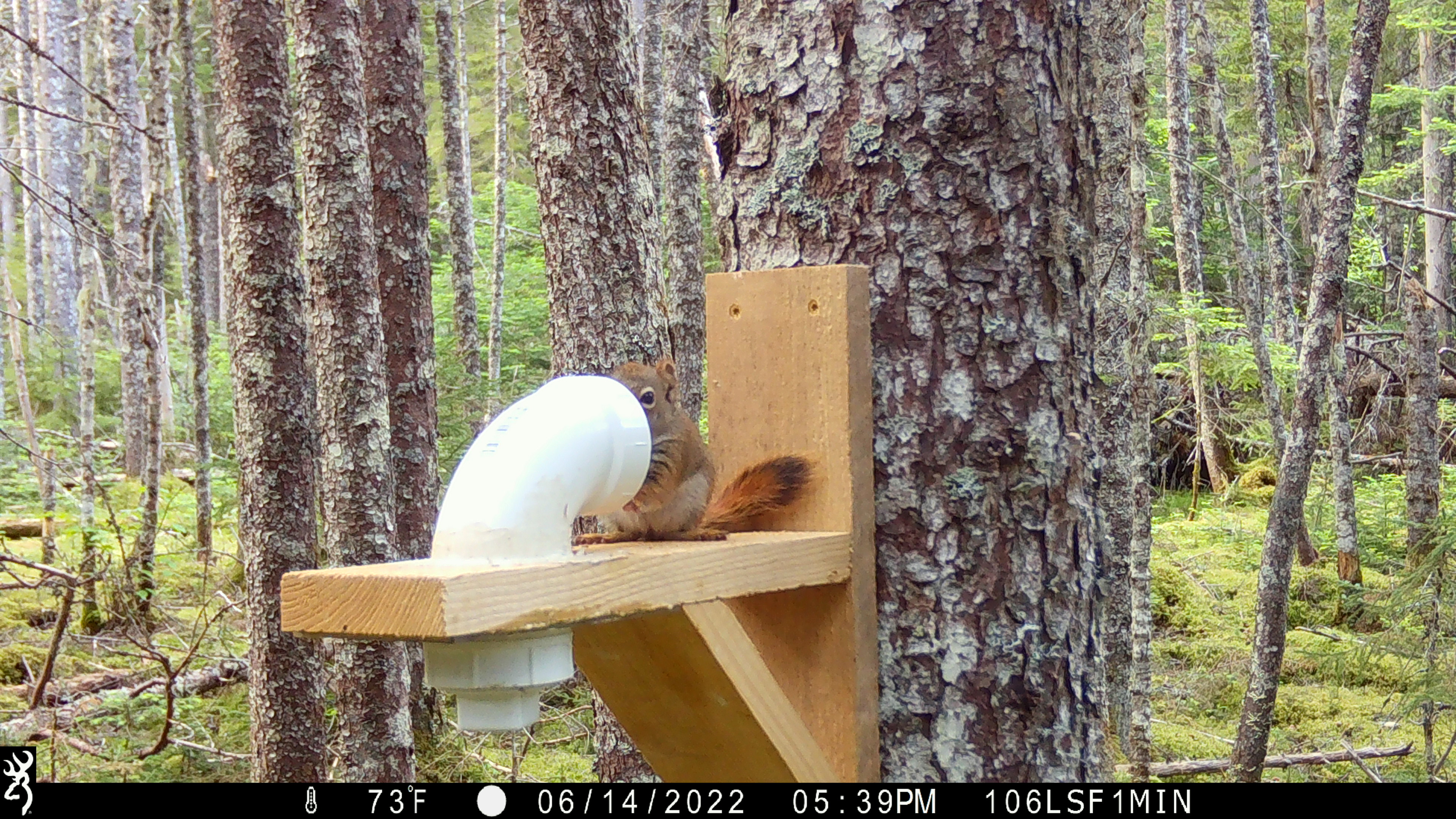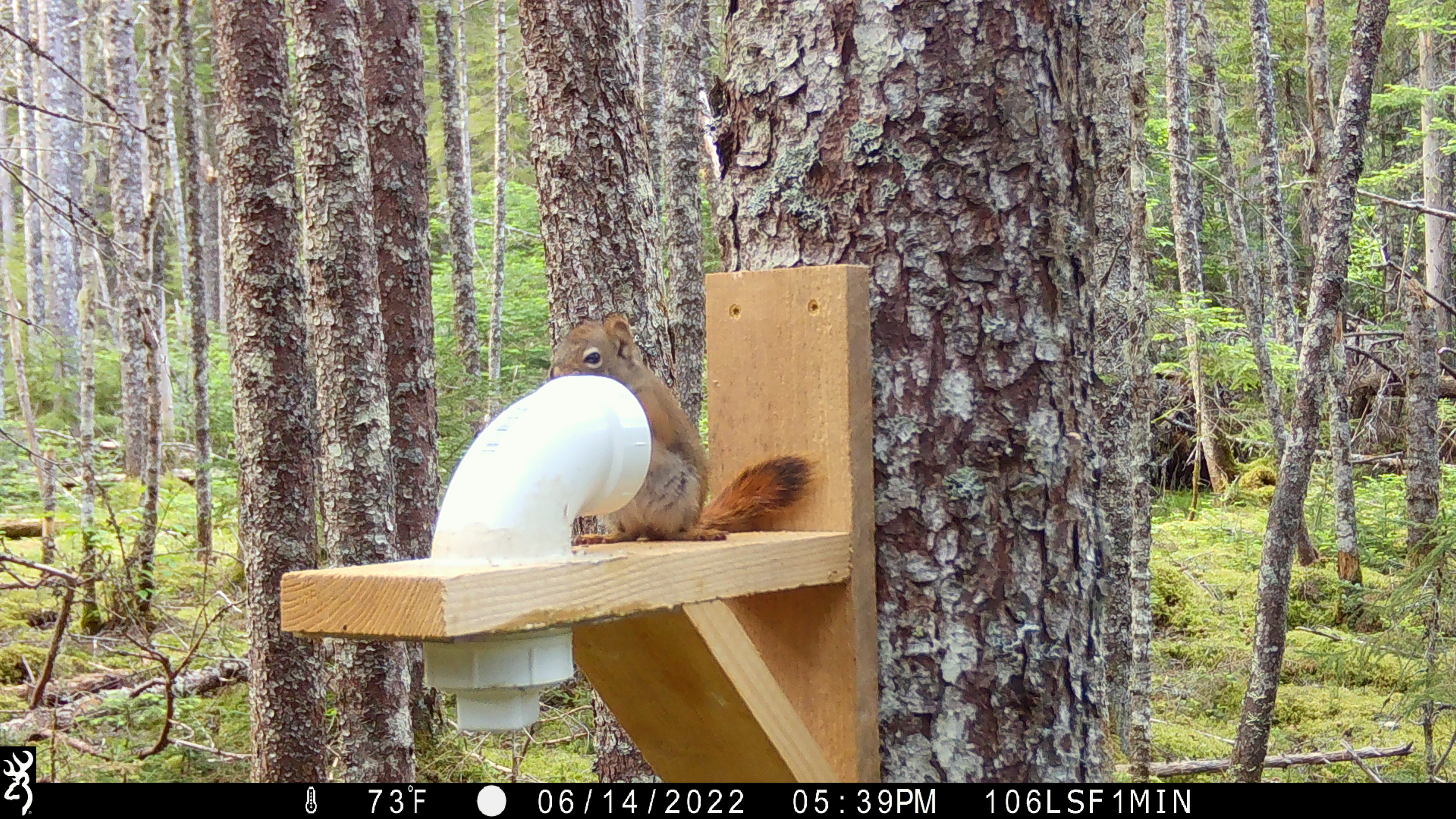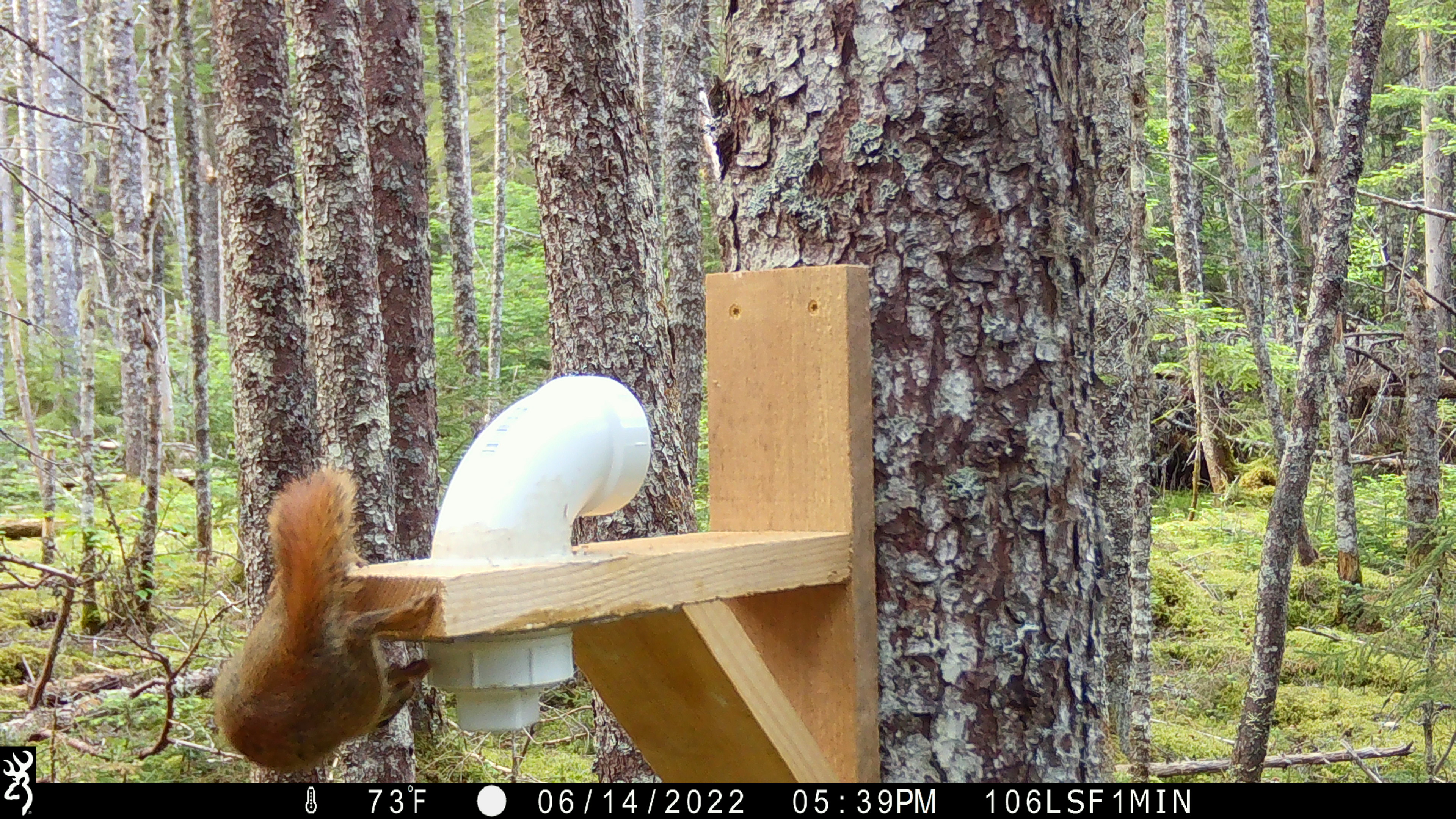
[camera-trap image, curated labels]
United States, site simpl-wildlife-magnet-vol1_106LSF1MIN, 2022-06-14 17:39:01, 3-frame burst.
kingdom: Animalia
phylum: Chordata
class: Mammalia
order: Rodentia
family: Sciuridae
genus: Tamiasciurus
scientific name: Tamiasciurus hudsonicus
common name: red squirrel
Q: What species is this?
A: Red squirrel (Tamiasciurus hudsonicus).